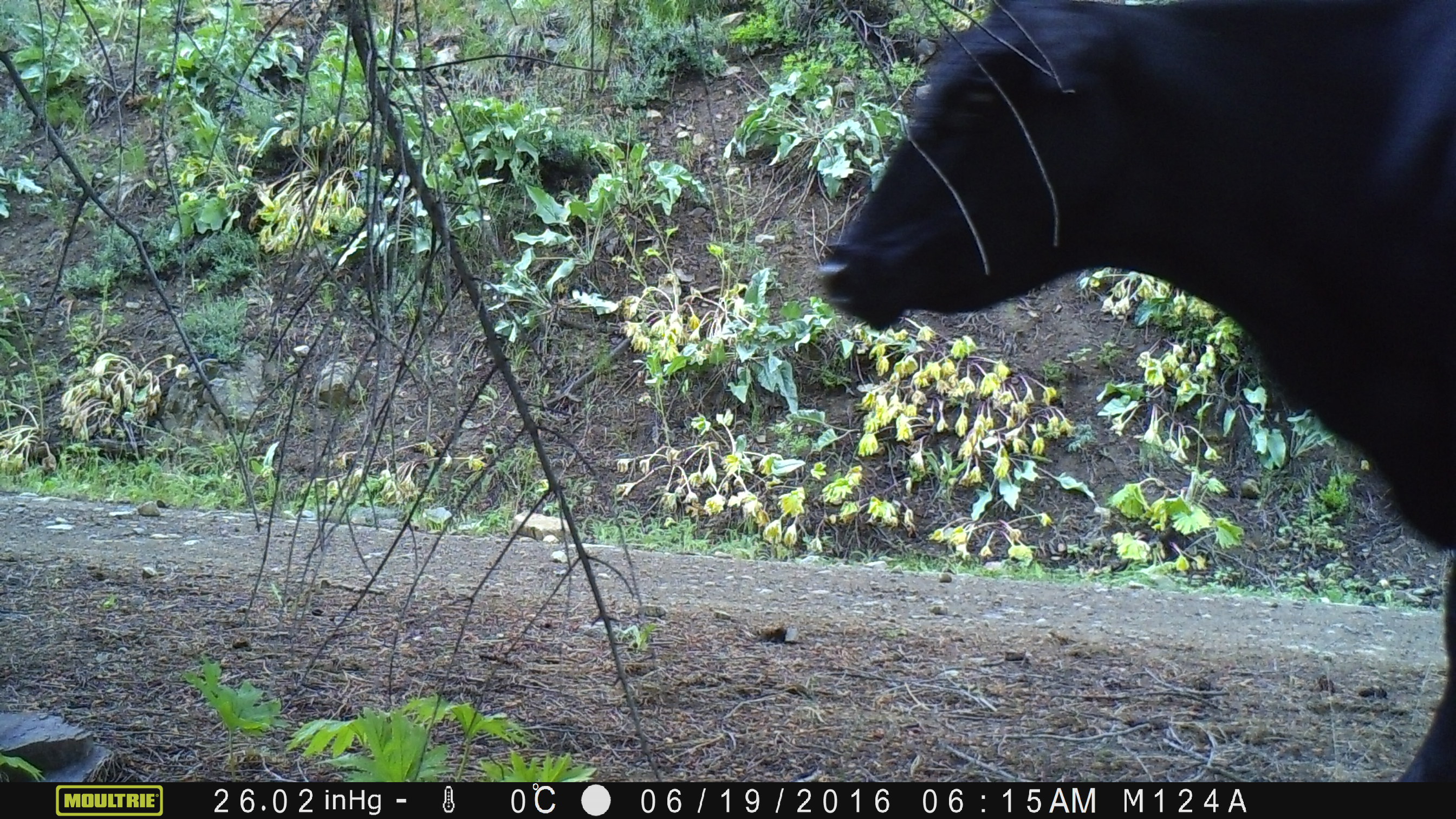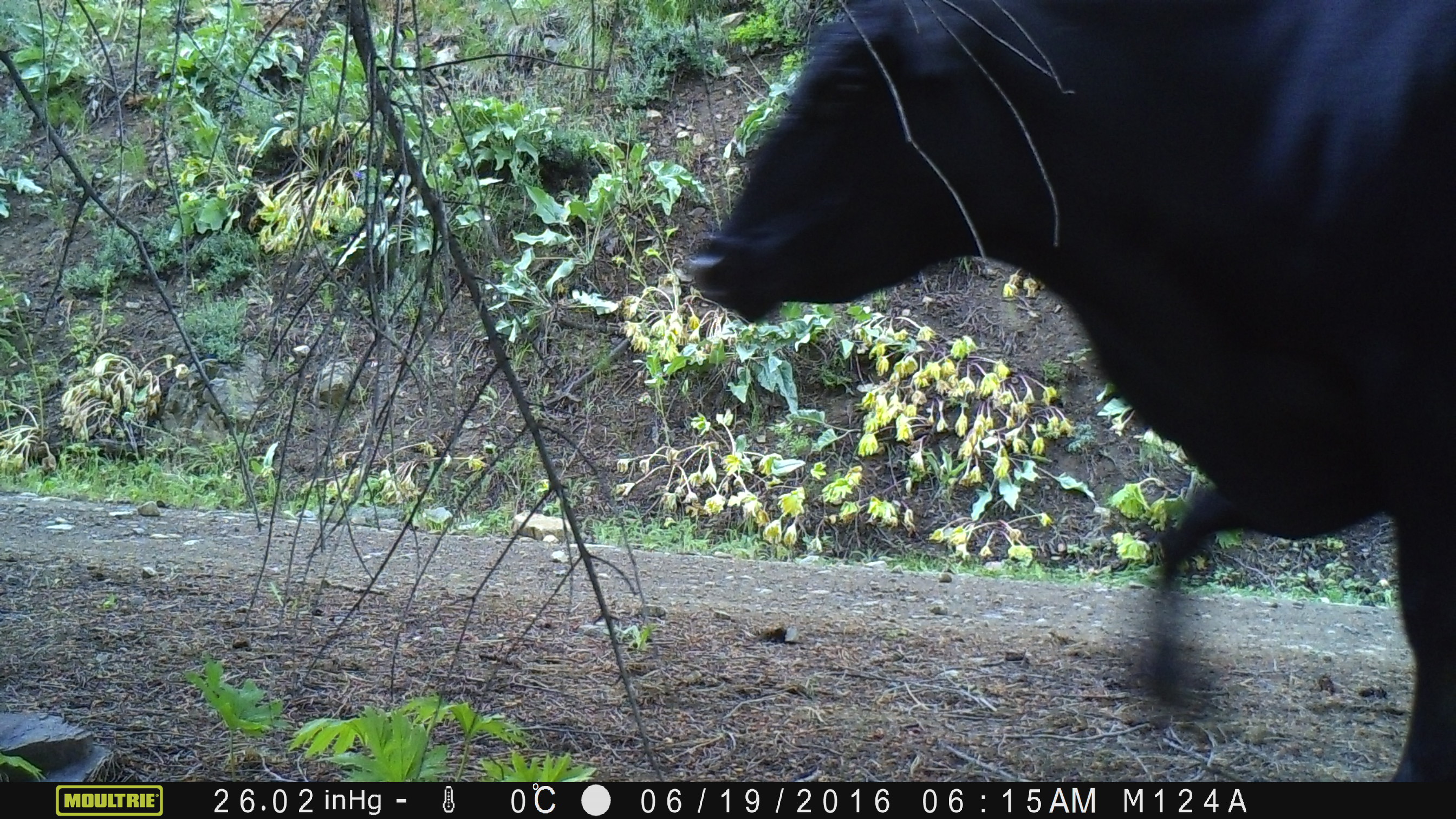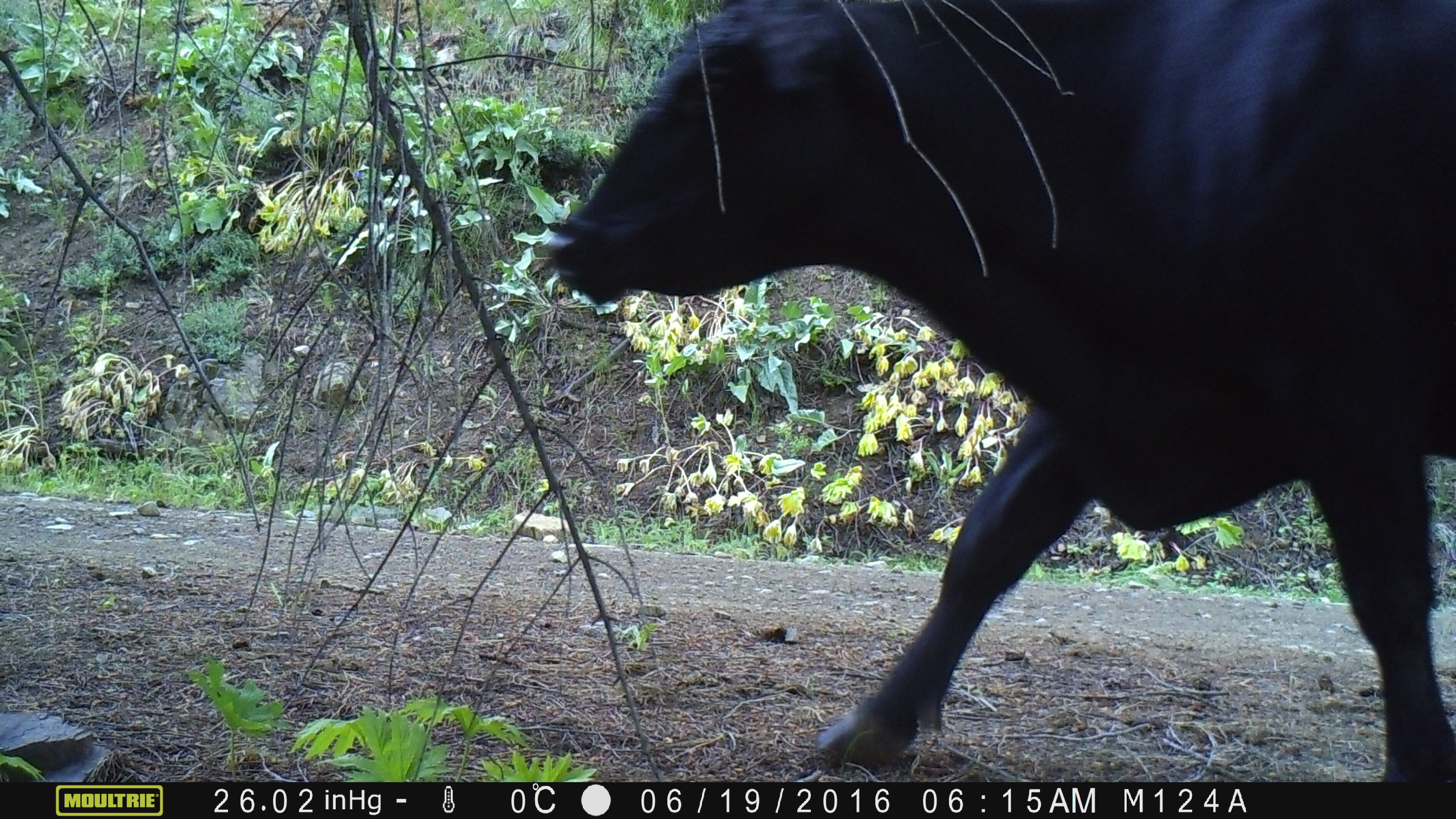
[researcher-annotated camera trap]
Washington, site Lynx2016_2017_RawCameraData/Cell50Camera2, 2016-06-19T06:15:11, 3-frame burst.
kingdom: Animalia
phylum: Chordata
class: Mammalia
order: Artiodactyla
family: Bovidae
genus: Bos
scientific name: Bos taurus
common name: domestic cattle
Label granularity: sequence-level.